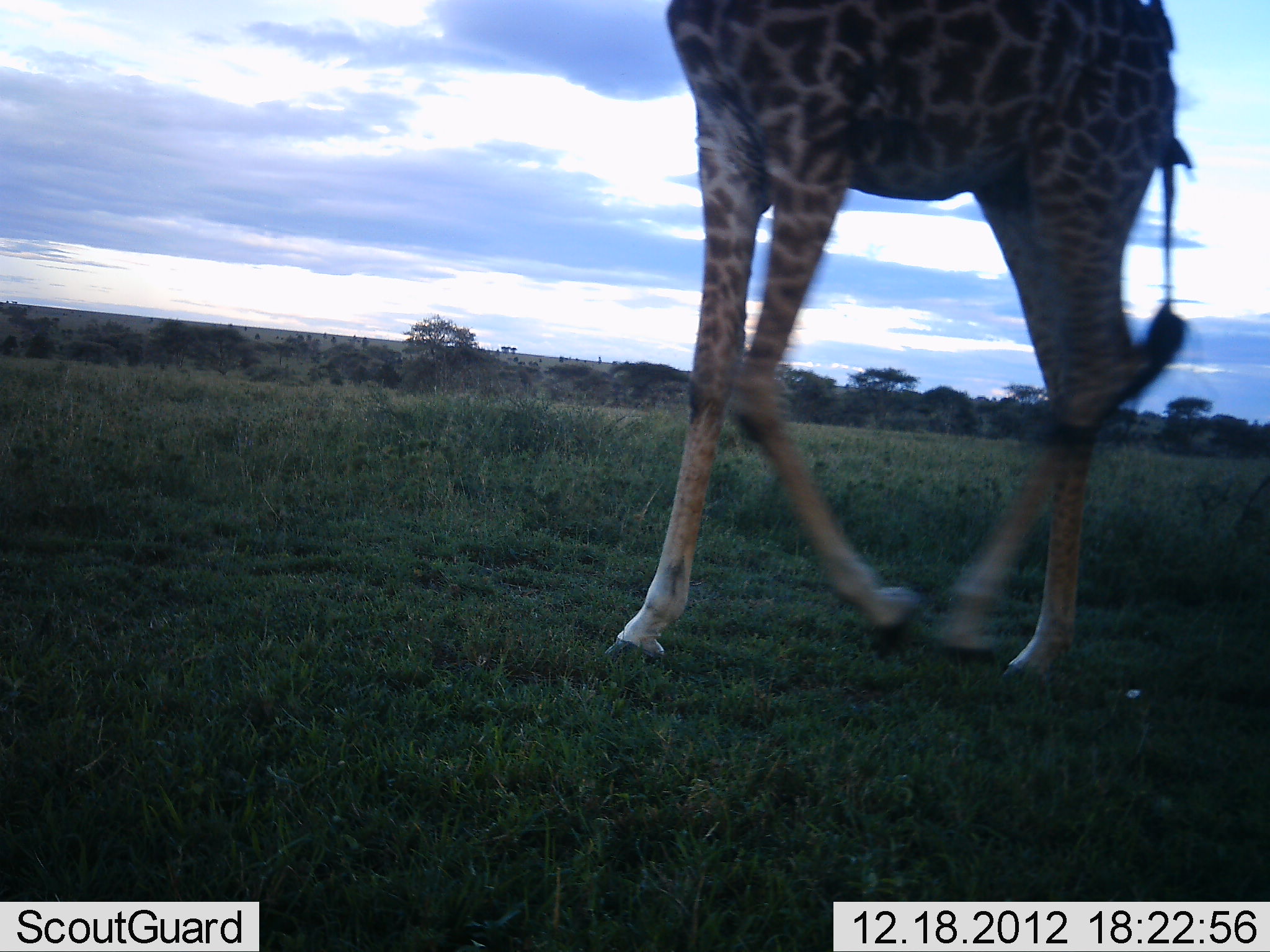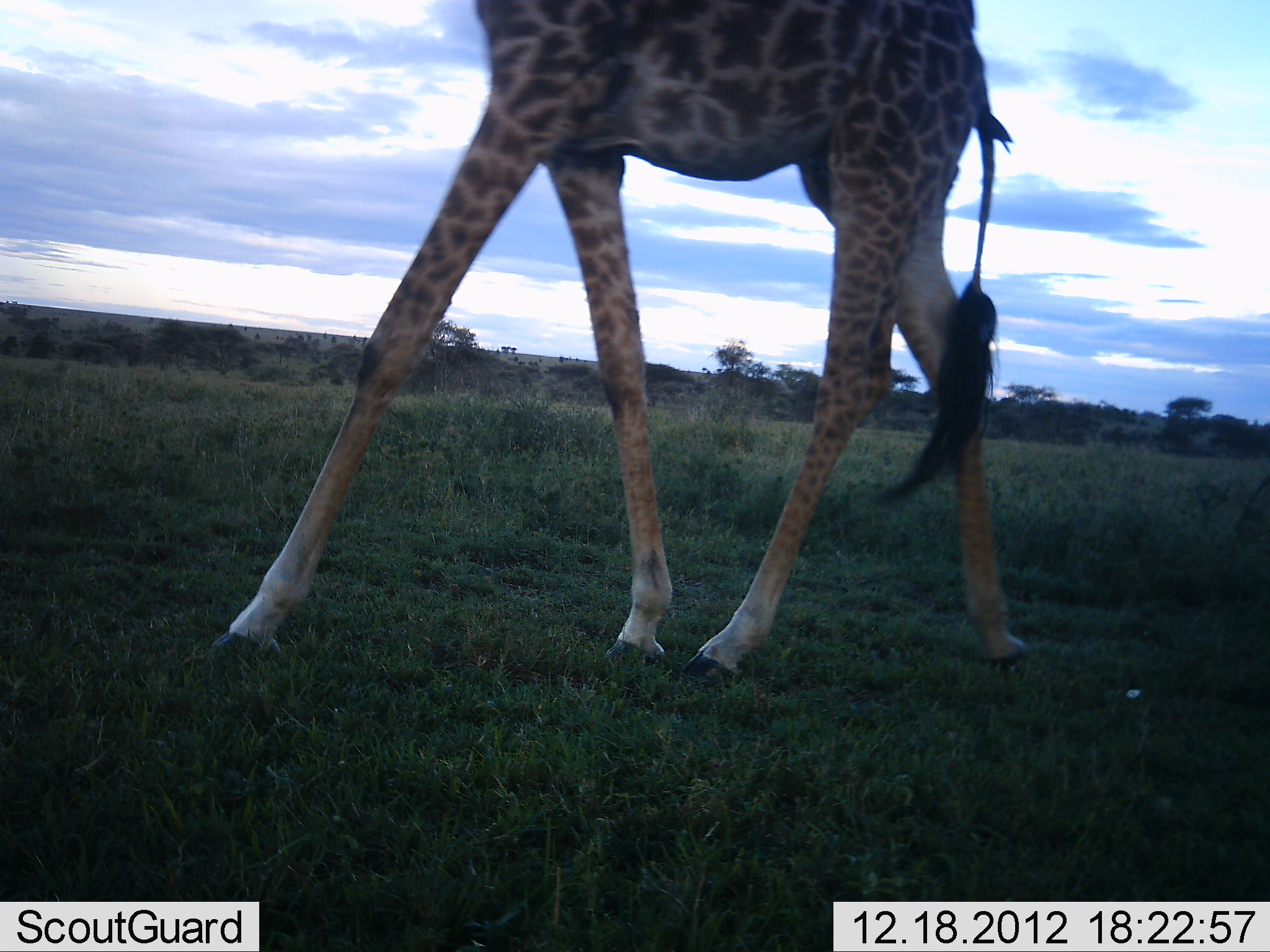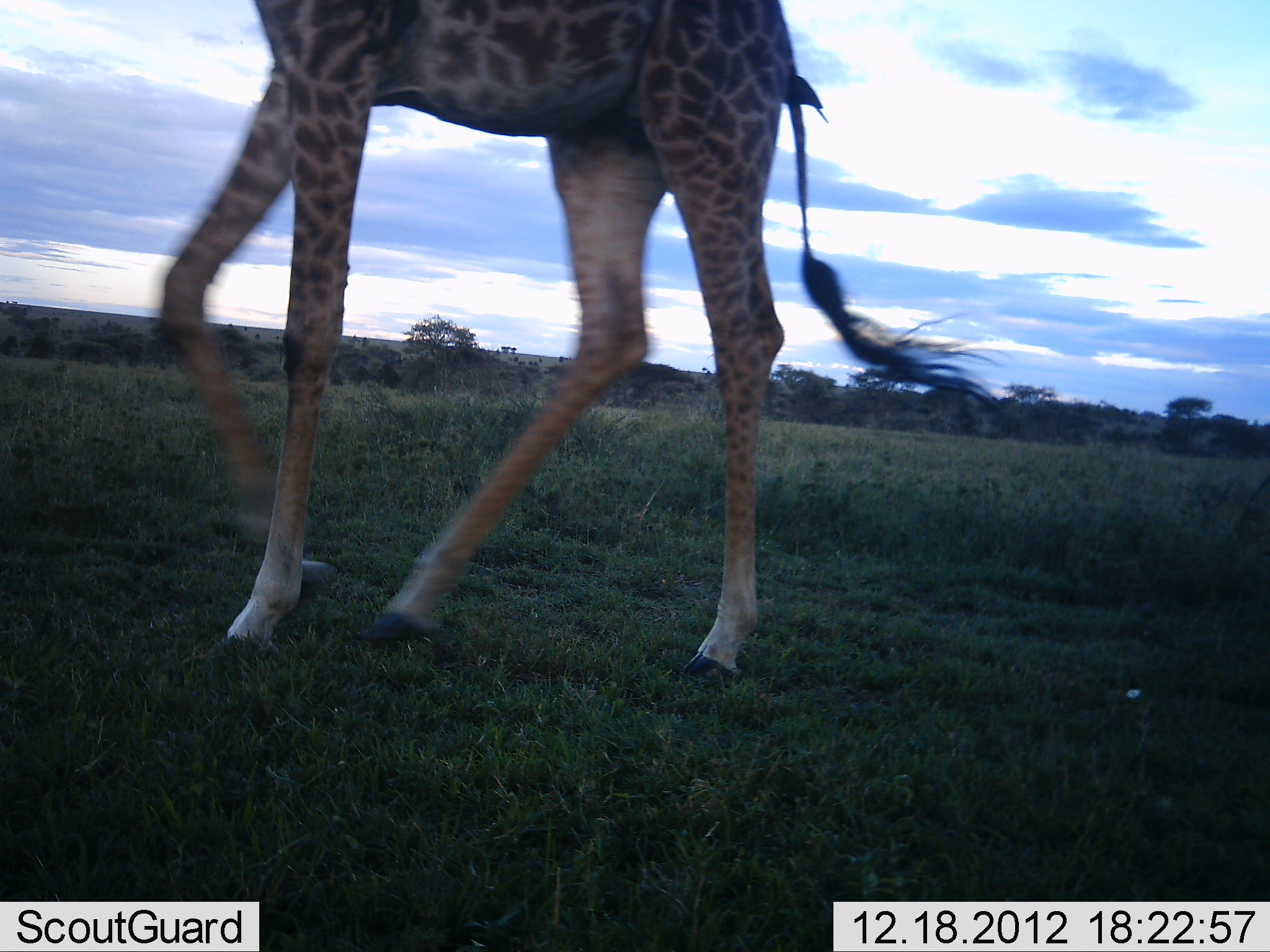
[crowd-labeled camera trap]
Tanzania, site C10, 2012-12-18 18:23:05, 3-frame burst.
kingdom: Animalia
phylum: Chordata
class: Mammalia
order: Artiodactyla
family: Giraffidae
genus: Giraffa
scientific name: Giraffa camelopardalis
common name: giraffe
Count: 1.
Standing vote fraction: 4%.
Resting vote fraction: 0%.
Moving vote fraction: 96%.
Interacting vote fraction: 0%.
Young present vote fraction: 0%.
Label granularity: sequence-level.